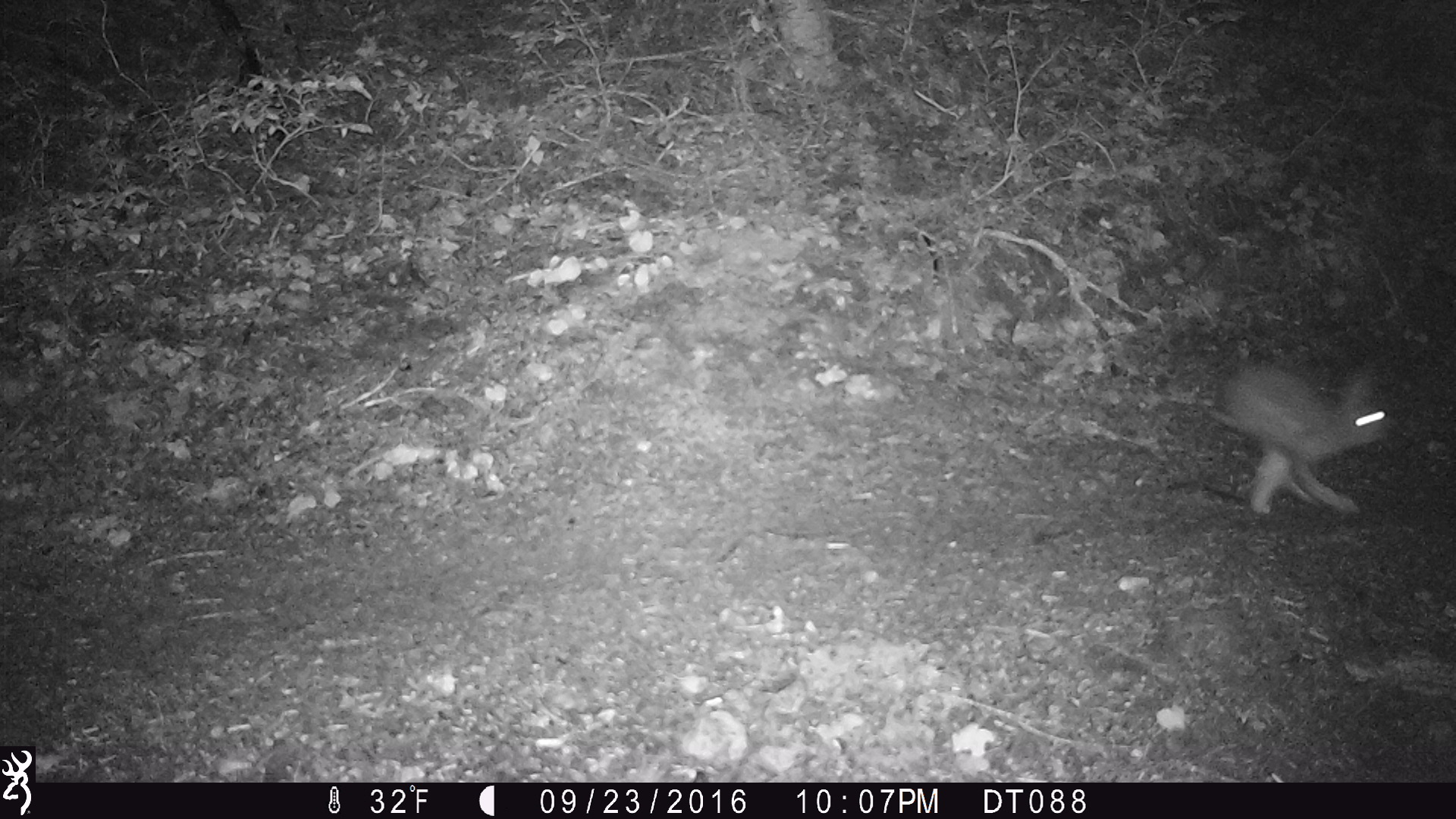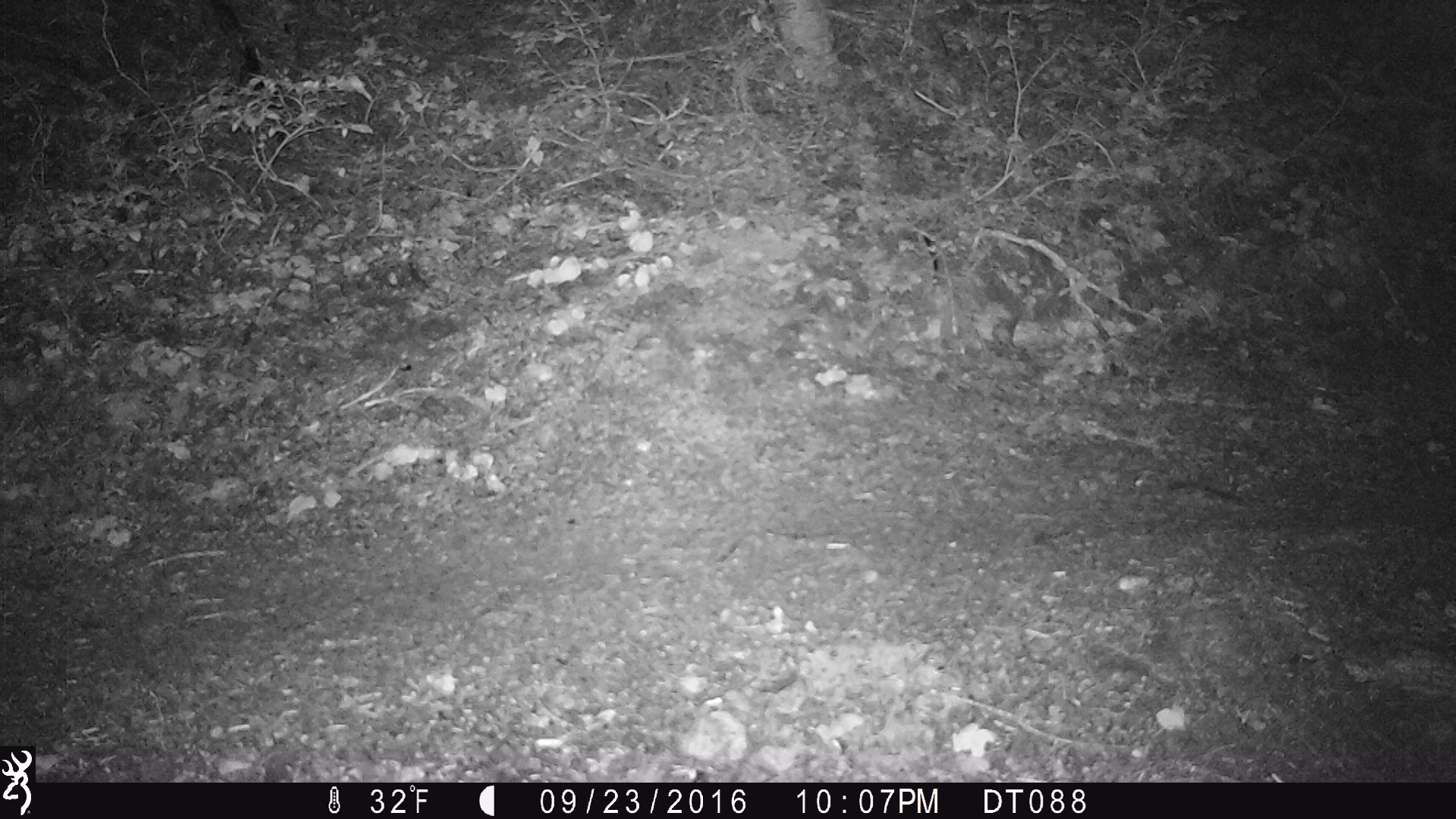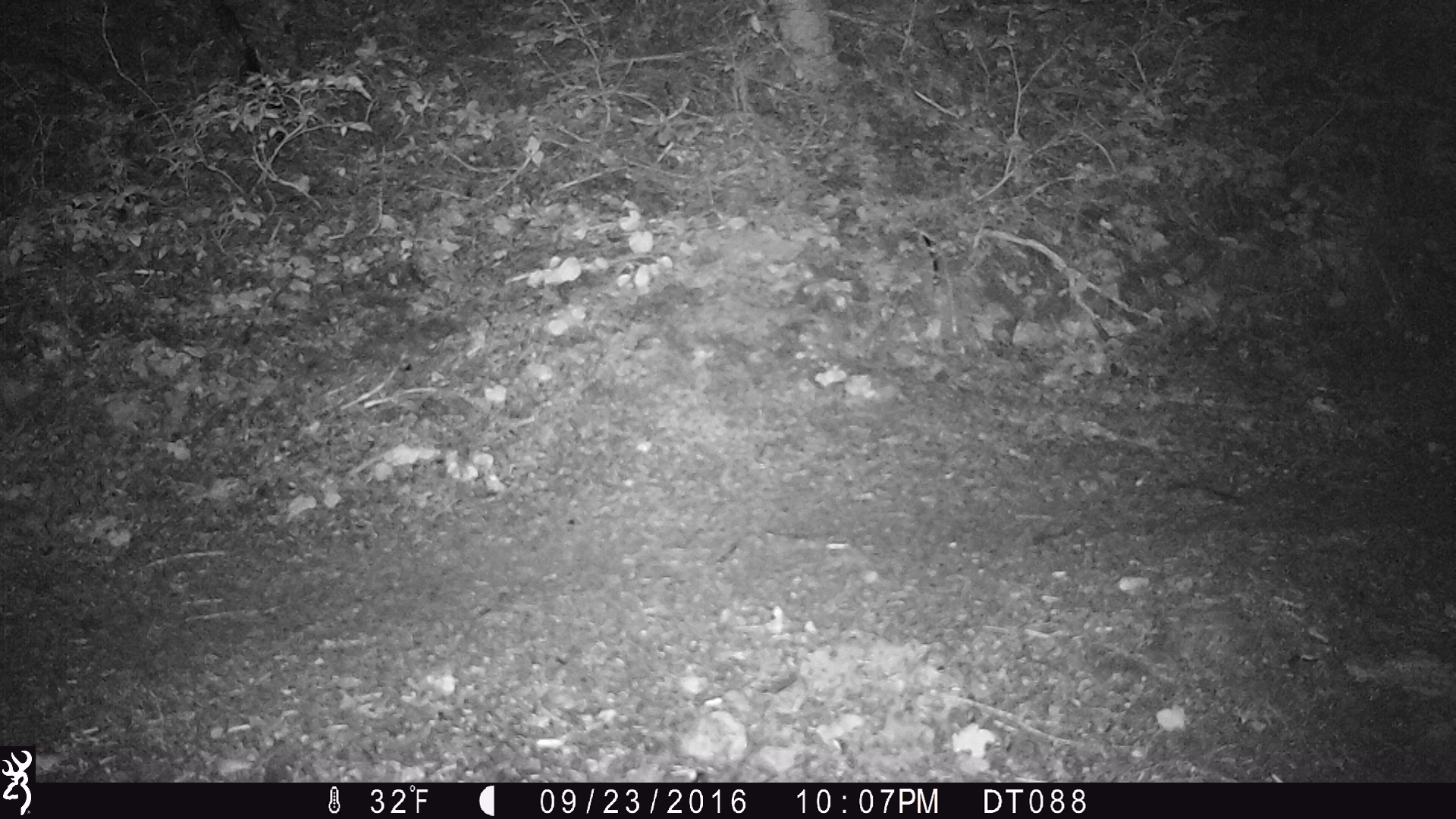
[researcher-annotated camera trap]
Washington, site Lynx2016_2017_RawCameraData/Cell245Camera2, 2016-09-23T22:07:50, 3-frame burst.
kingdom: Animalia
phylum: Chordata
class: Mammalia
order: Lagomorpha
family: Leporidae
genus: Lepus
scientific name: Lepus americanus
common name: snowshoe hare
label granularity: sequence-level